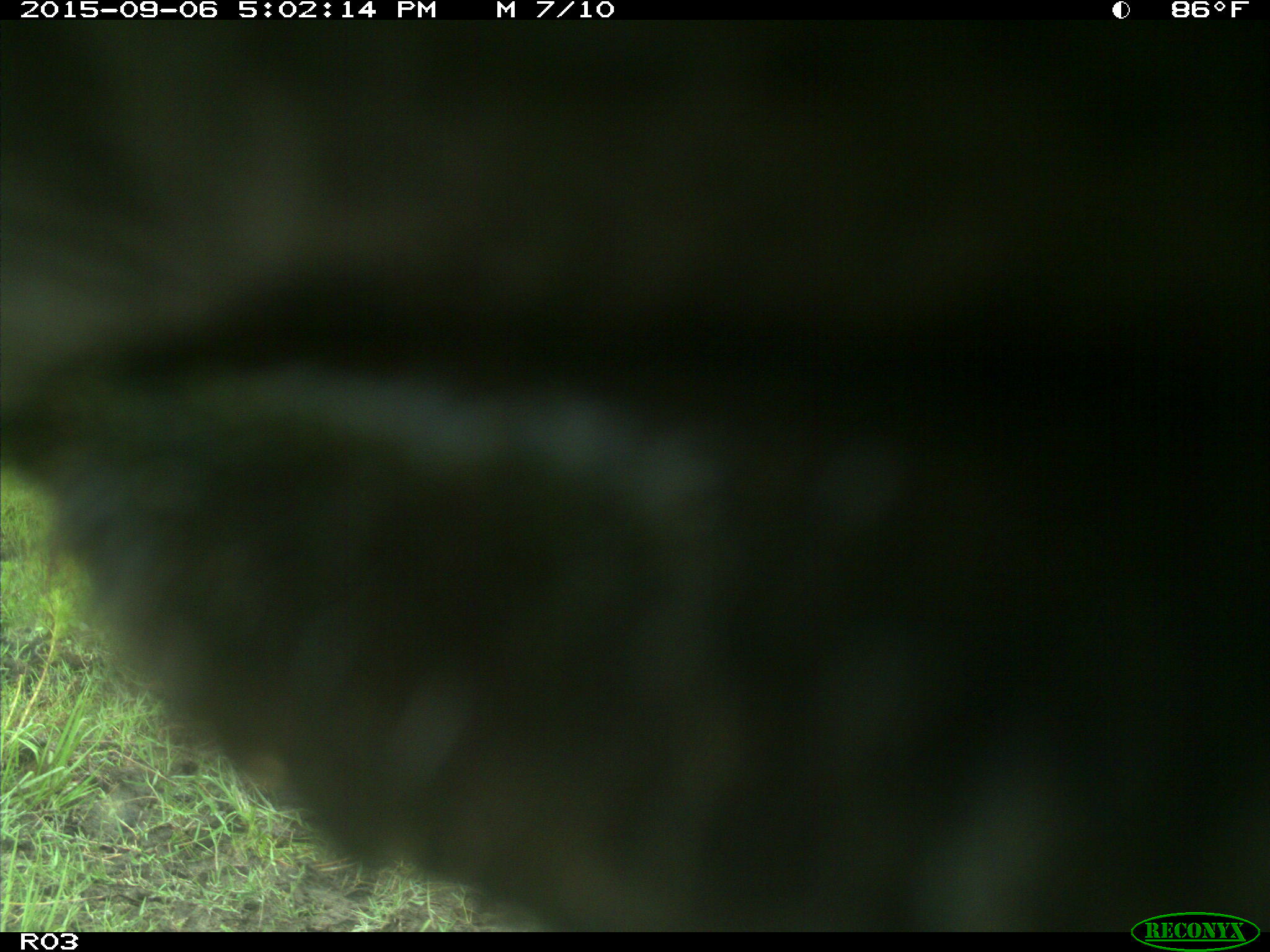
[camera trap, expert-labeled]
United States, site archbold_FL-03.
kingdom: Animalia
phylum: Chordata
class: Mammalia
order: Artiodactyla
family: Bovidae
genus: Bos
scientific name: Bos taurus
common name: domestic cow